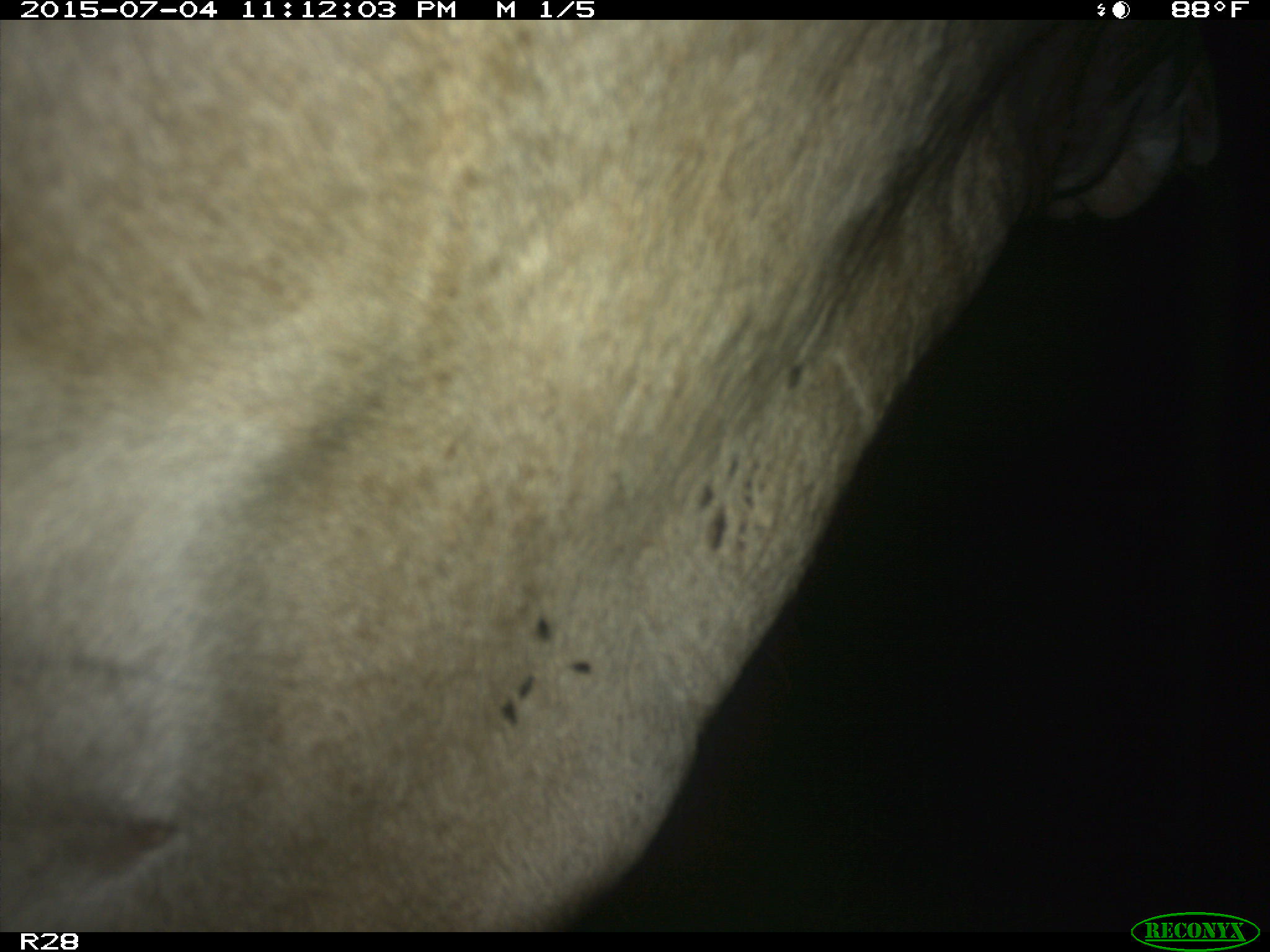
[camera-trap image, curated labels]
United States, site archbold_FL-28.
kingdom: Animalia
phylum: Chordata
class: Mammalia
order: Artiodactyla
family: Bovidae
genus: Bos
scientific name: Bos taurus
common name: domestic cow